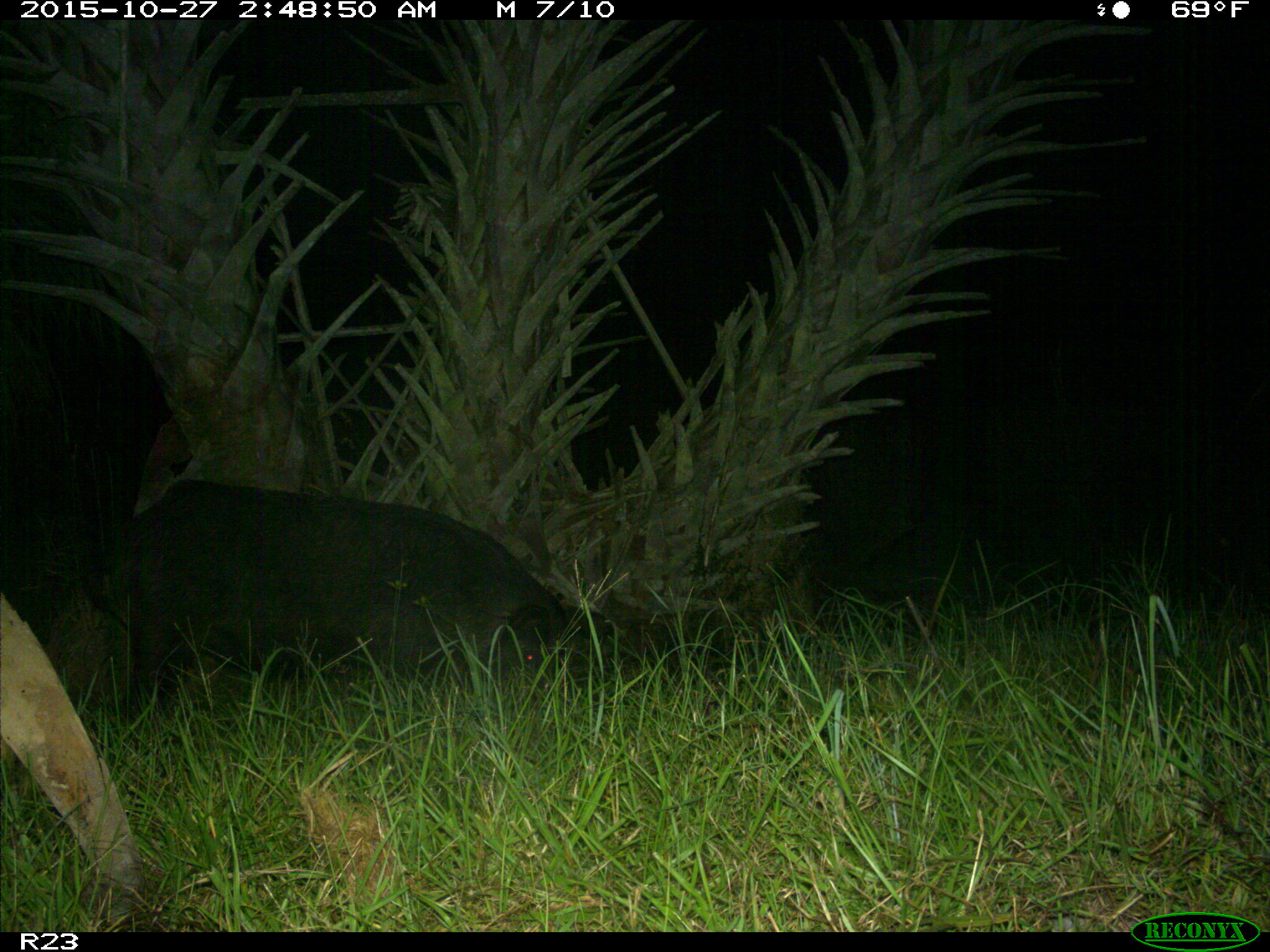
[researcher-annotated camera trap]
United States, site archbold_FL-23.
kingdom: Animalia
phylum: Chordata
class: Mammalia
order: Artiodactyla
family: Suidae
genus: Sus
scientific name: Sus scrofa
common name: wild boar